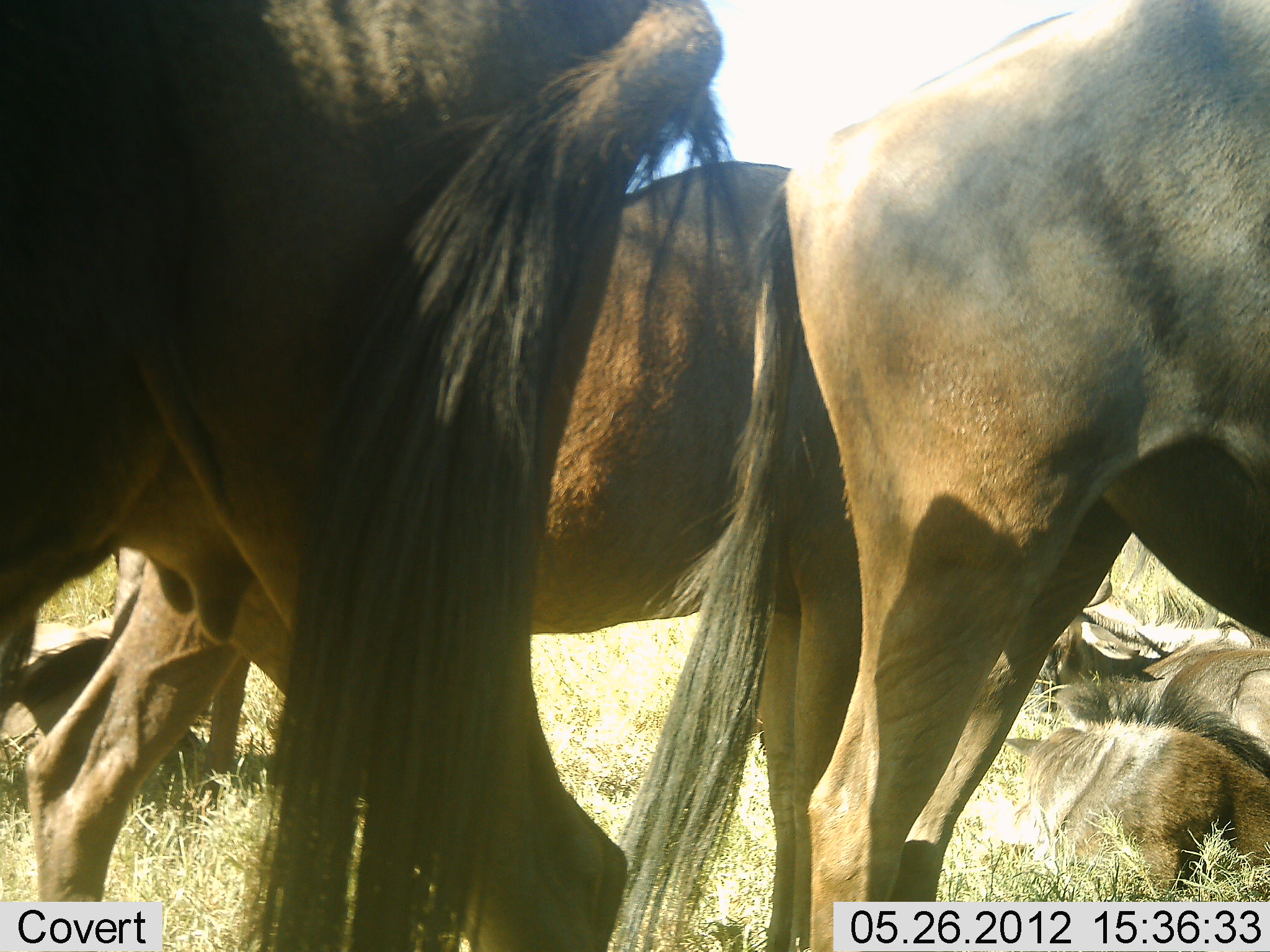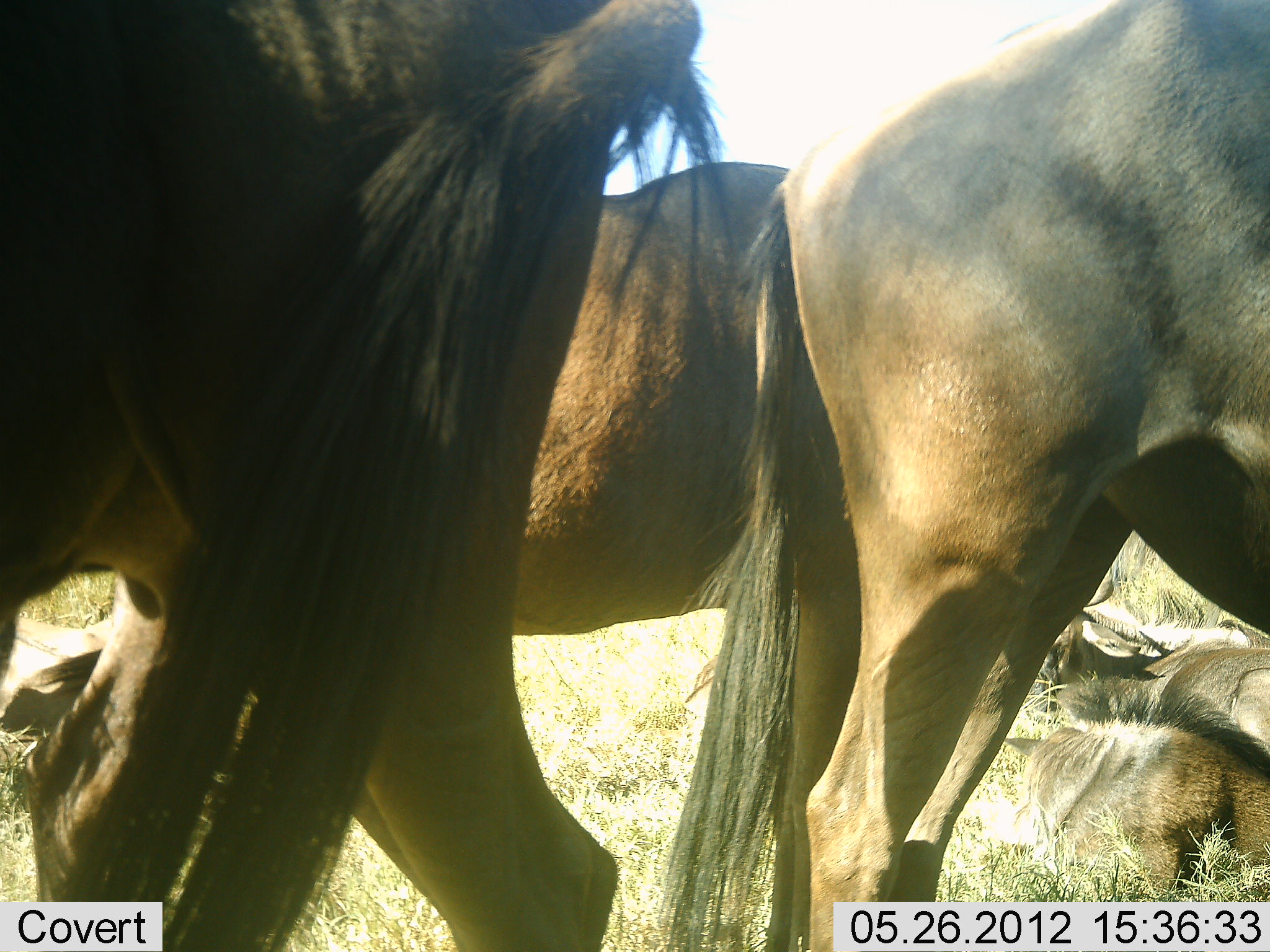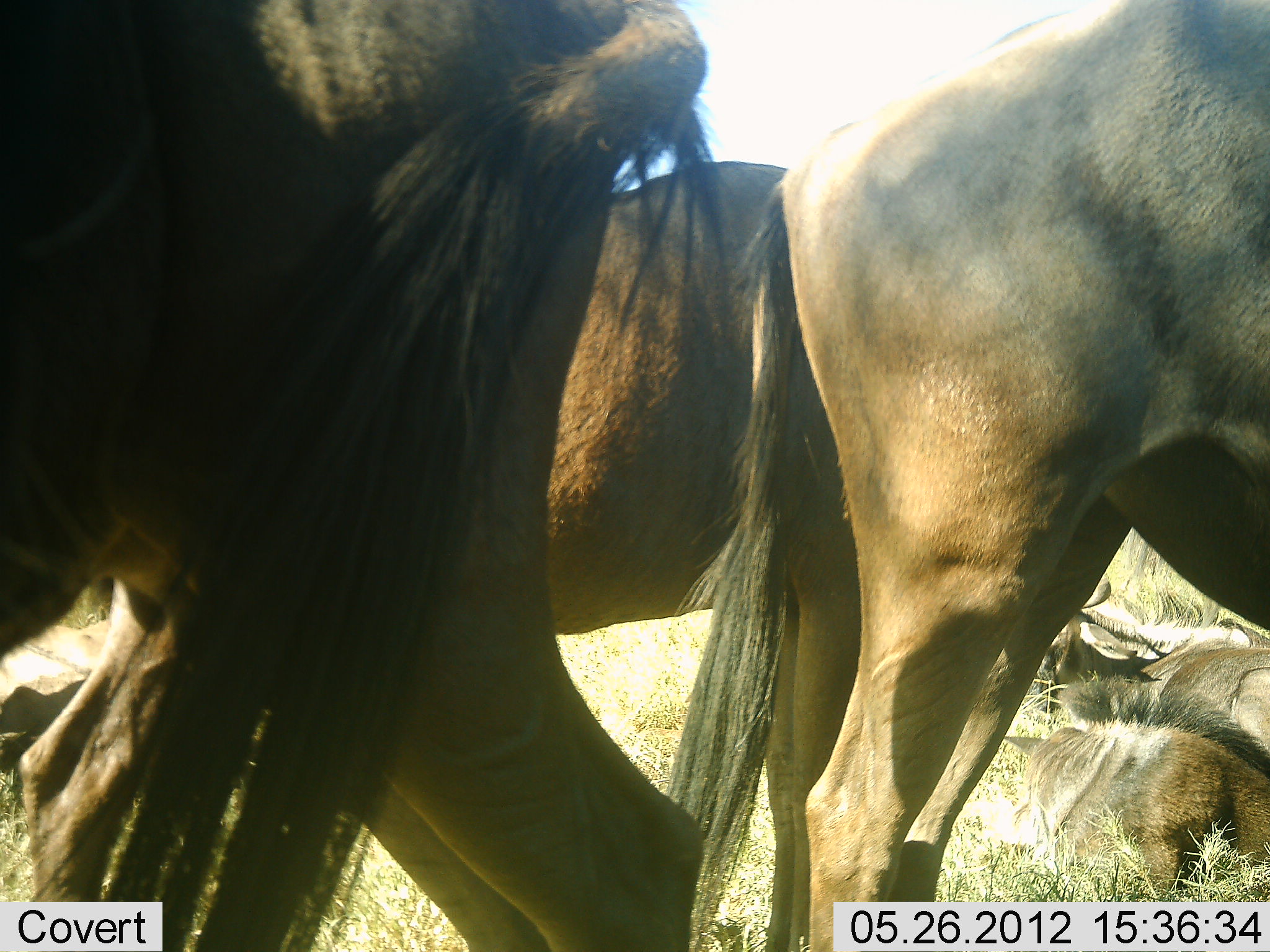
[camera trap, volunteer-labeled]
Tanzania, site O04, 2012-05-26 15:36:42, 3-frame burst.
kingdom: Animalia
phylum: Chordata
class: Mammalia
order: Artiodactyla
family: Bovidae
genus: Connochaetes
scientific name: Connochaetes taurinus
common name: blue wildebeest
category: wildebeest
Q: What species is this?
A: Wildebeest (blue wildebeest) (Connochaetes taurinus).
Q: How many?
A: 5.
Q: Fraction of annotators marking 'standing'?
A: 90%.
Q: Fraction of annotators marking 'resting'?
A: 90%.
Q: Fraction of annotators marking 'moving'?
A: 0%.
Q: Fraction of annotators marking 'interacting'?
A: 0%.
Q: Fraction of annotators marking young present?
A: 0%.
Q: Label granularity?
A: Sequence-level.